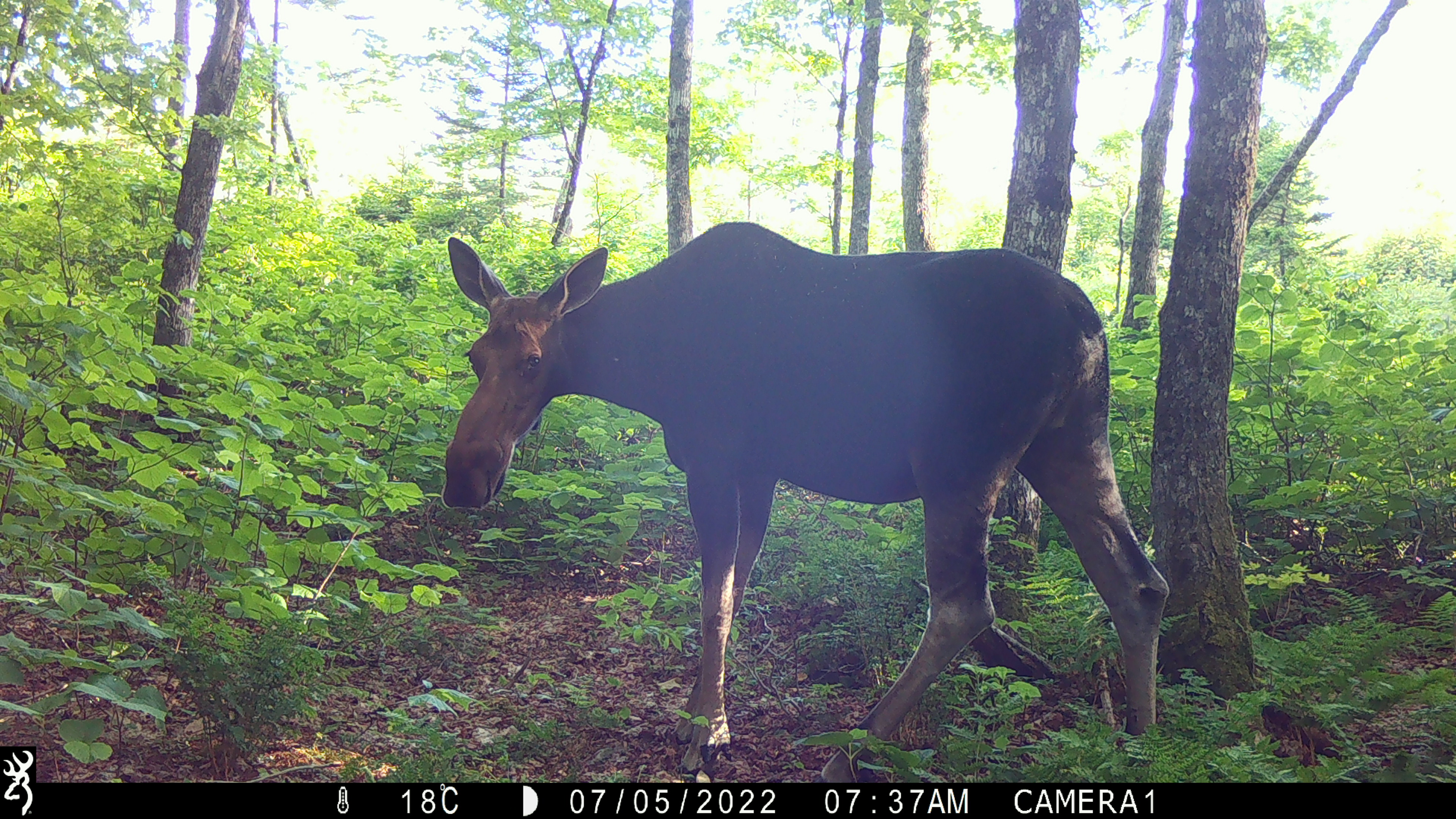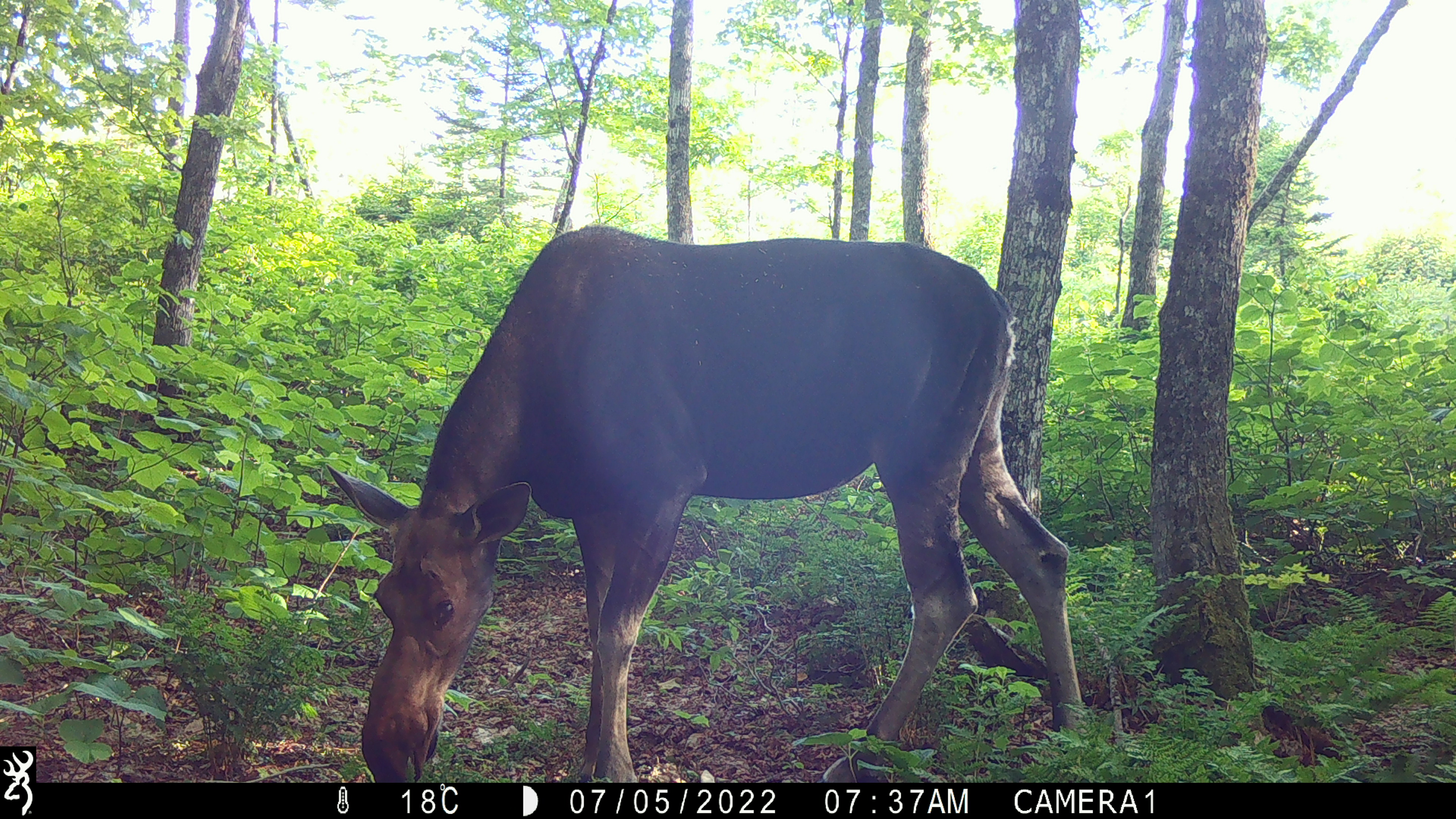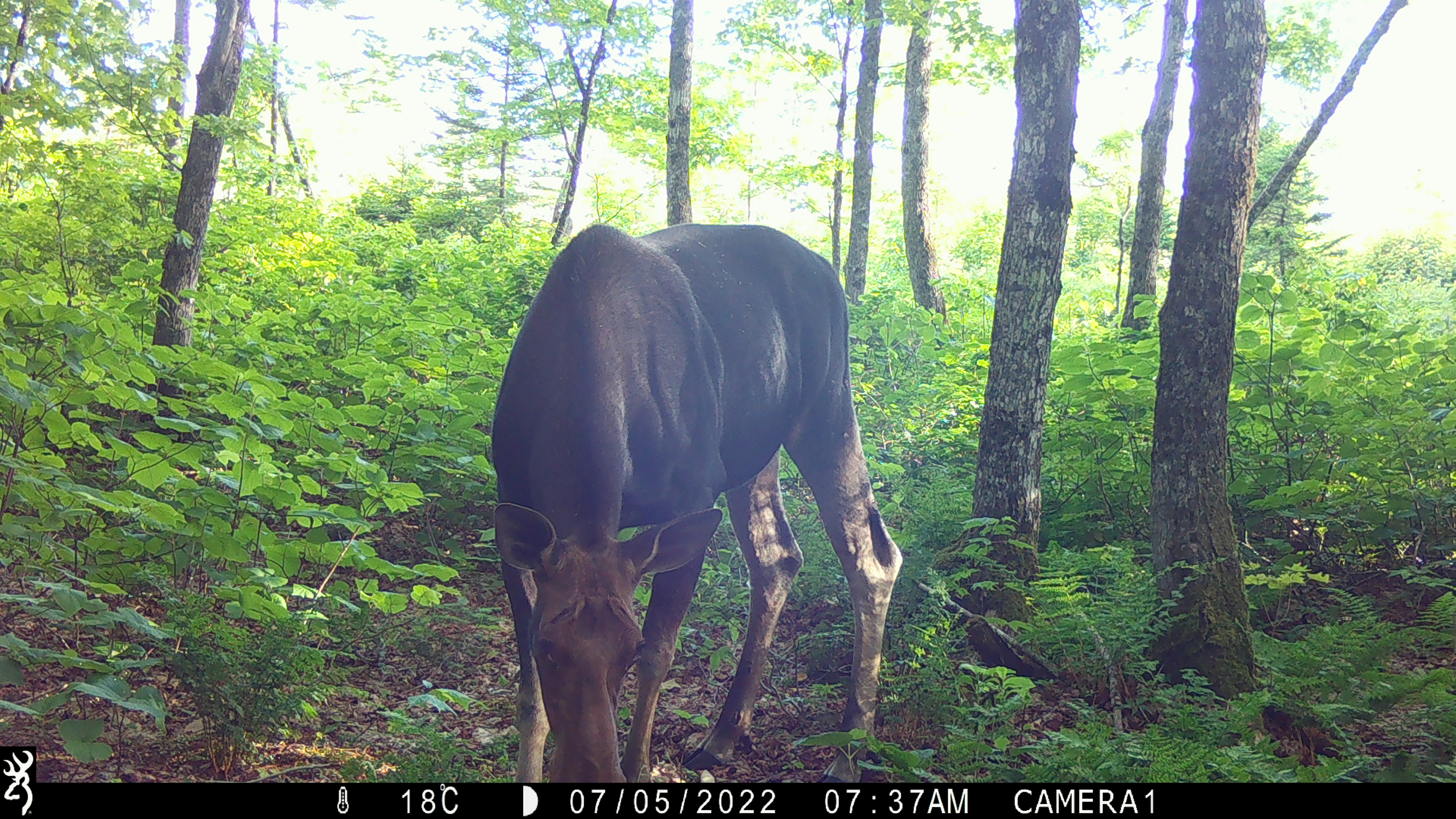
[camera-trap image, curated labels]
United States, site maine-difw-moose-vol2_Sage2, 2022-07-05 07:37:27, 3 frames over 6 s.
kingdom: Animalia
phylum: Chordata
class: Mammalia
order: Artiodactyla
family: Cervidae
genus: Alces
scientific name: Alces alces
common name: moose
Moose (Alces alces).